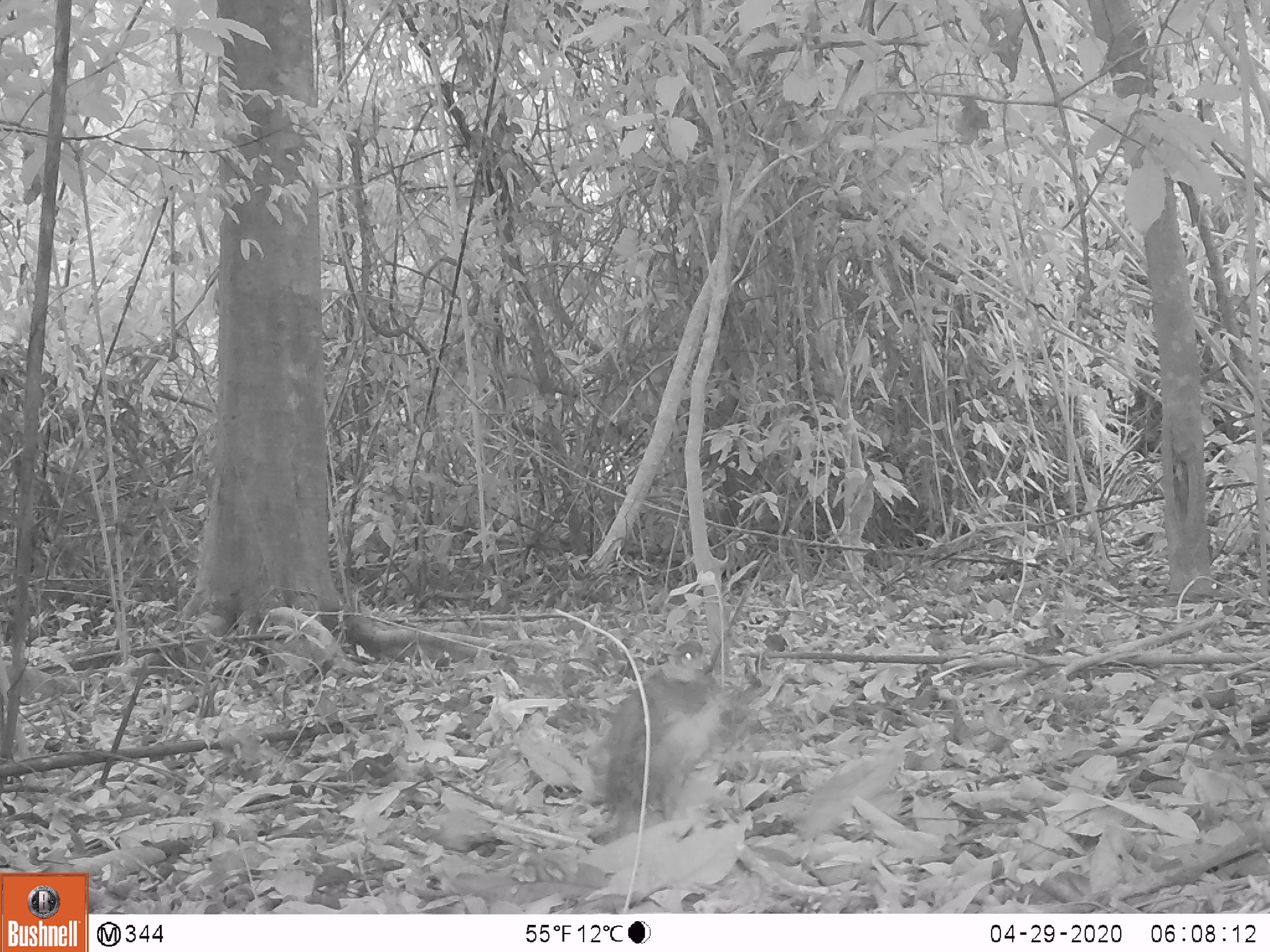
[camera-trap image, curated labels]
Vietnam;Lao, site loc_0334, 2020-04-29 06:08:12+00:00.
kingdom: Animalia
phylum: Chordata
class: Aves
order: Galliformes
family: Phasianidae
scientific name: Phasianidae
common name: partridge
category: unidentified partridge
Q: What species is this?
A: Unidentified partridge (partridge) (Phasianidae).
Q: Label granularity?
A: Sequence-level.